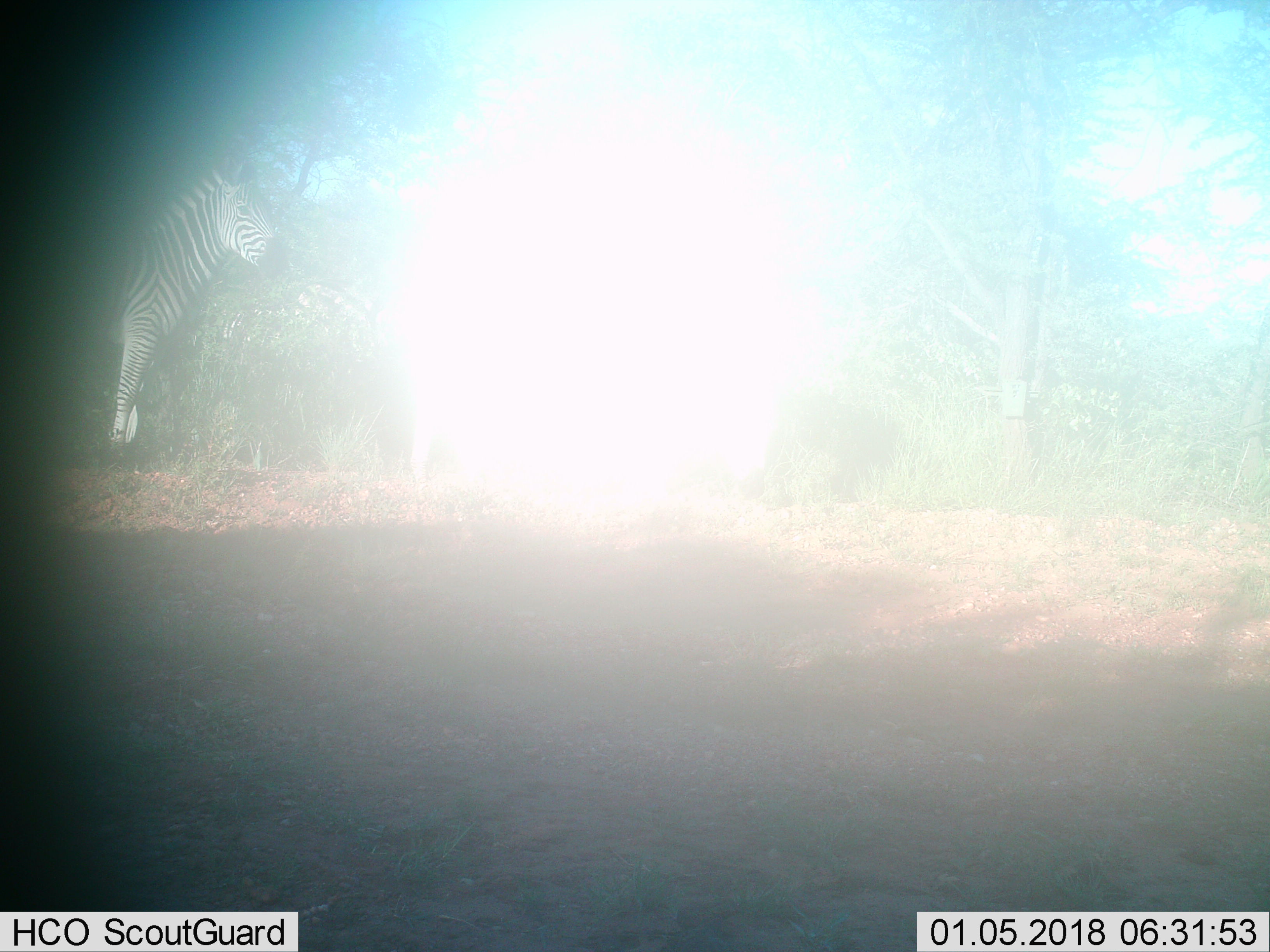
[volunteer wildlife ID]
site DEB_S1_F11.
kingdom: Animalia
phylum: Chordata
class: Mammalia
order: Perissodactyla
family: Equidae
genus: Equus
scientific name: Equus quagga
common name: plains zebra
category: zebraplains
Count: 1.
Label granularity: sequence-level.